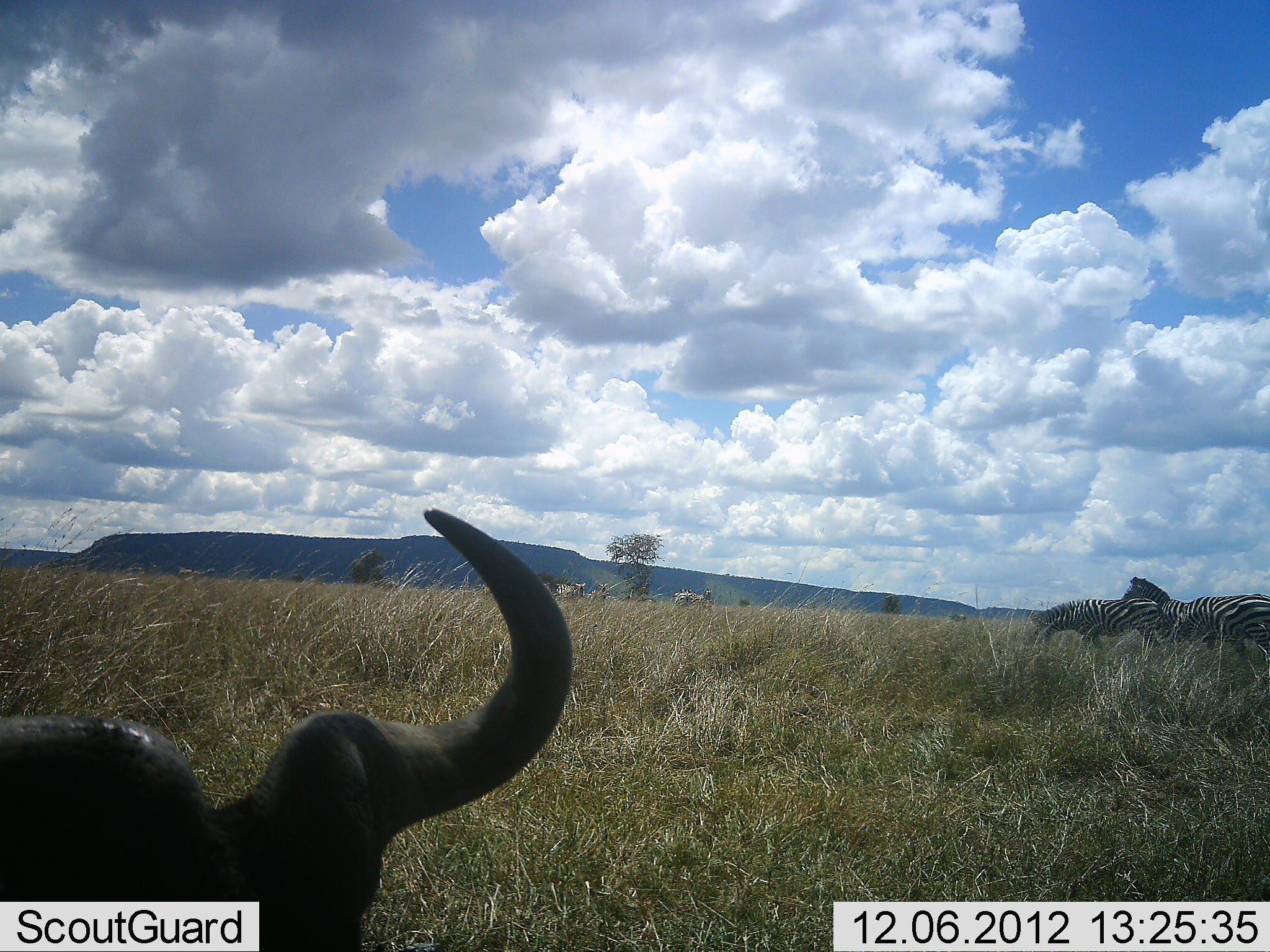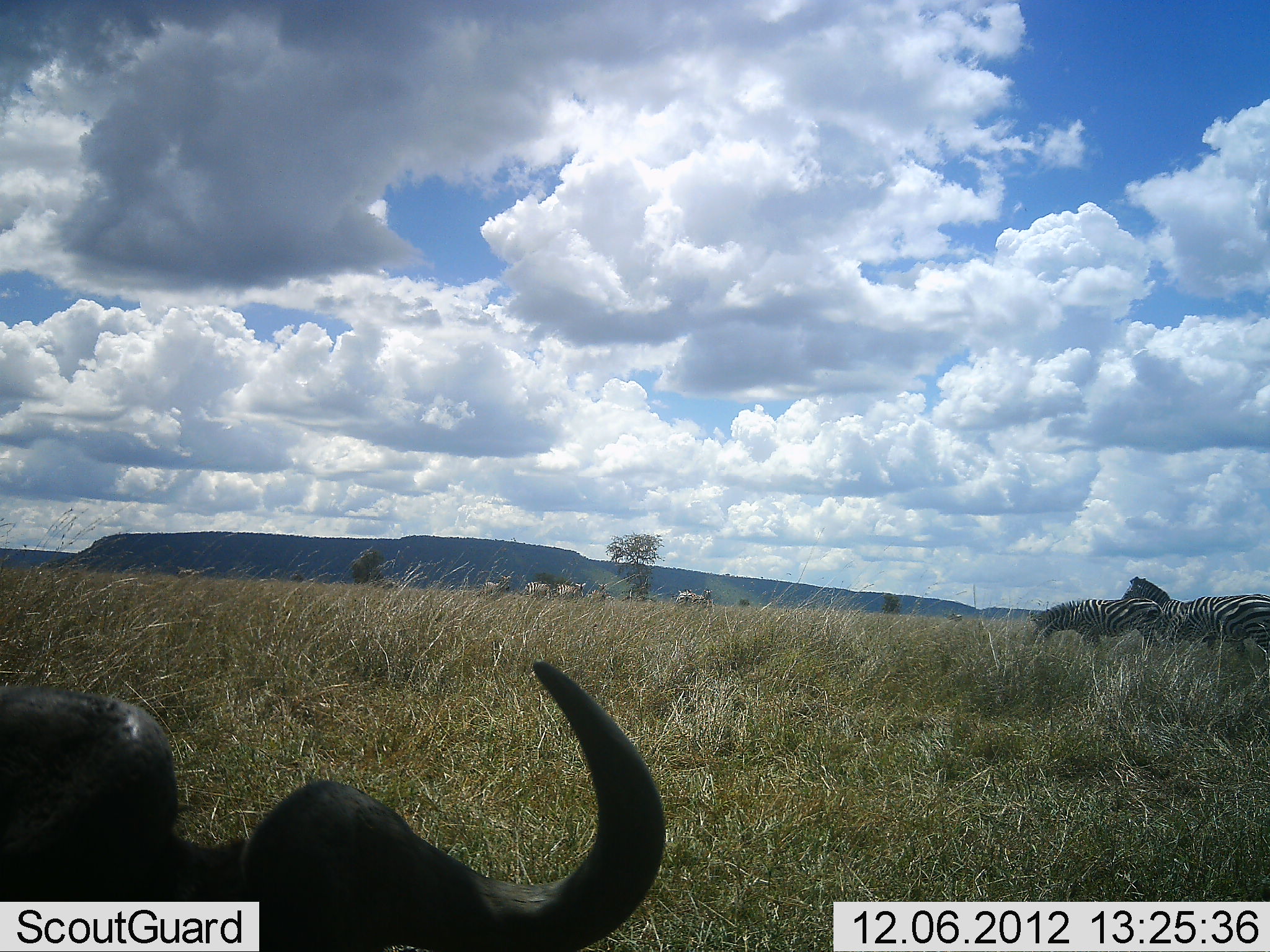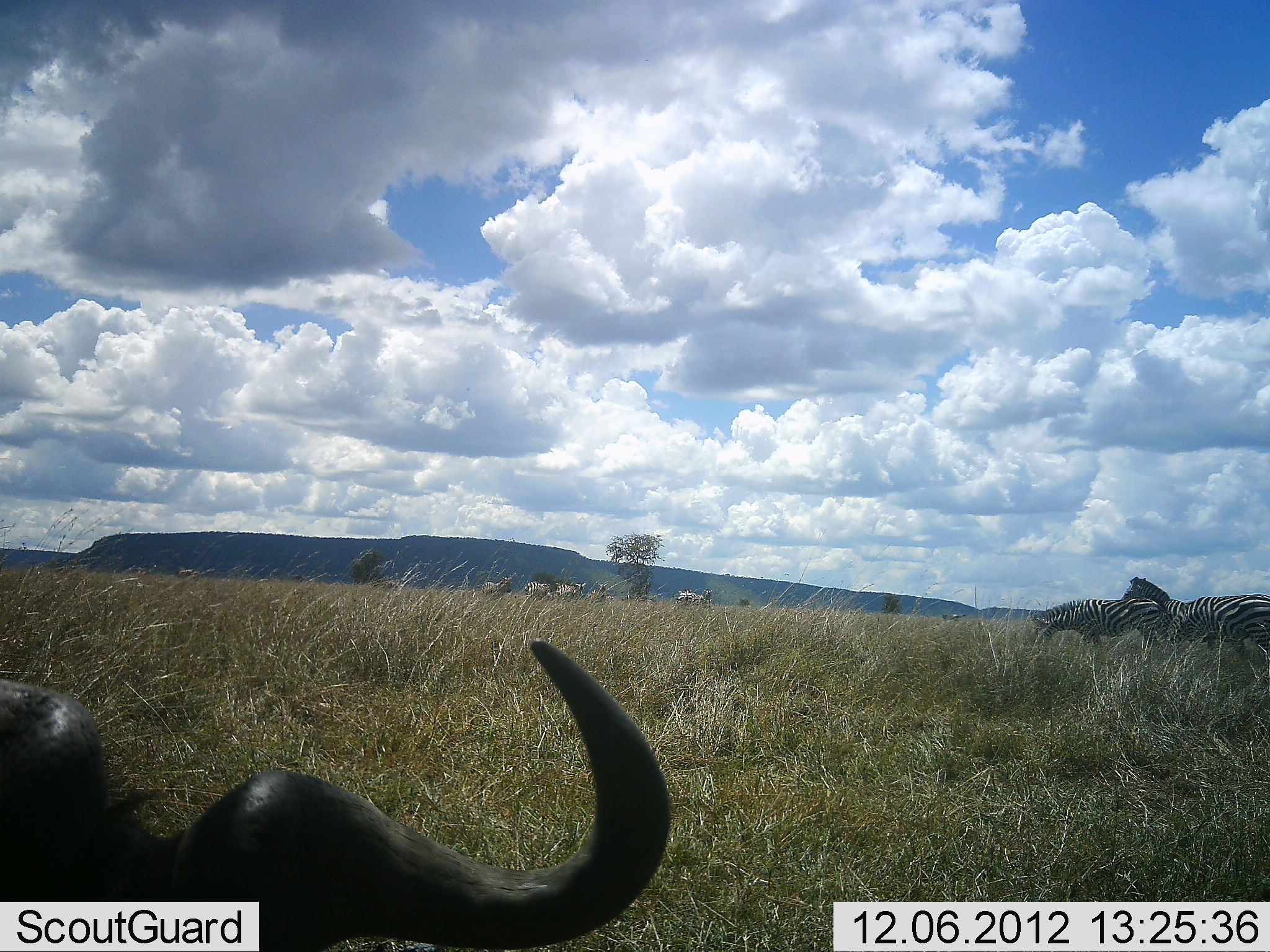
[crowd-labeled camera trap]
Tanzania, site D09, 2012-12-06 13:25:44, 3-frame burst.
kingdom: Animalia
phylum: Chordata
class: Mammalia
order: Artiodactyla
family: Bovidae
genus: Connochaetes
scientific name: Connochaetes taurinus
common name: blue wildebeest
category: wildebeest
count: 1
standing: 30%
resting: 50%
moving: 10%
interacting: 0%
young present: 0%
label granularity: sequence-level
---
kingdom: Animalia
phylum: Chordata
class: Mammalia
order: Perissodactyla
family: Equidae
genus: Equus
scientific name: Equus quagga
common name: plains zebra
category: zebra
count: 7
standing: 71%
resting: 0%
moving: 14%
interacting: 0%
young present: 0%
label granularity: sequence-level